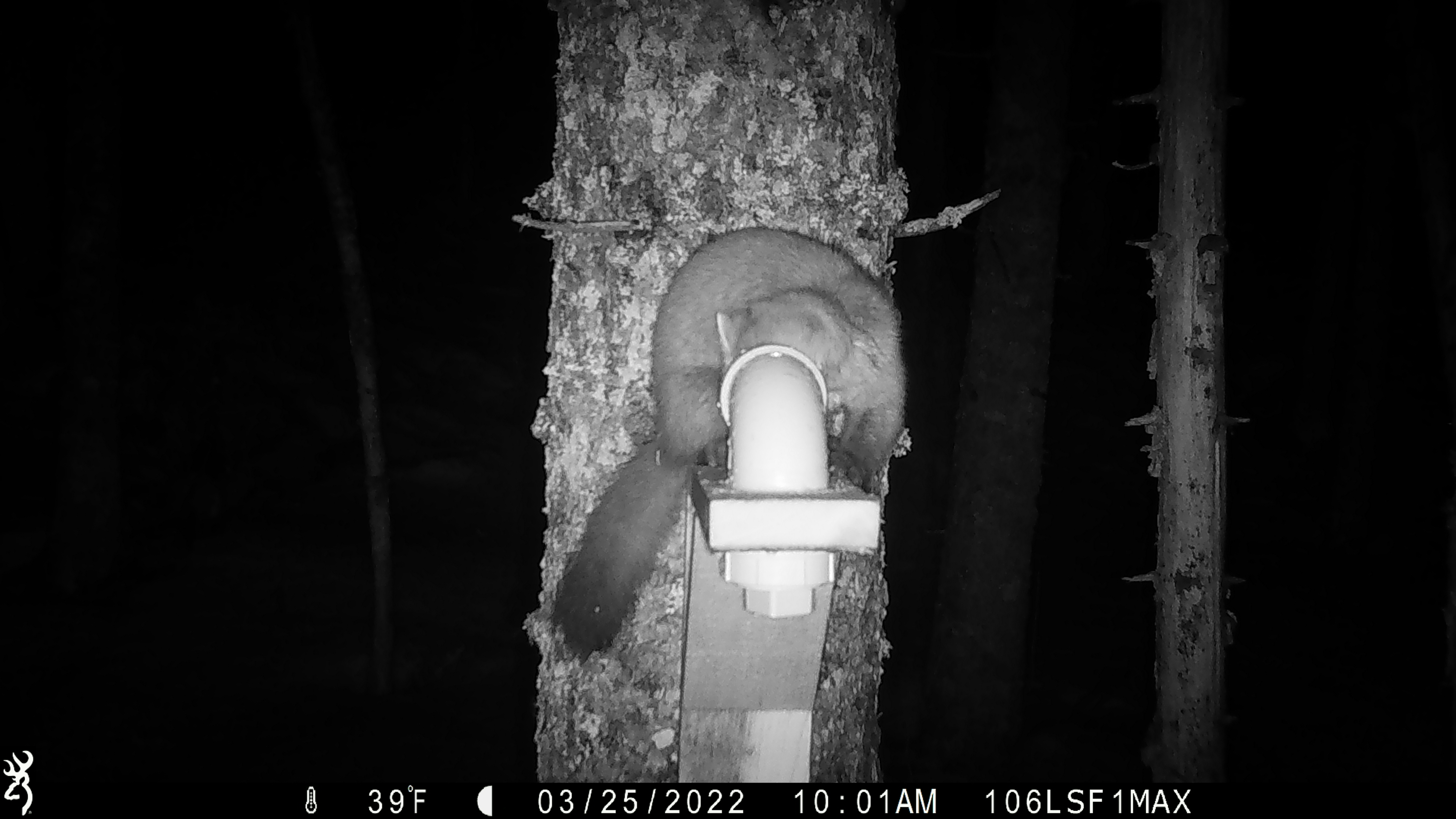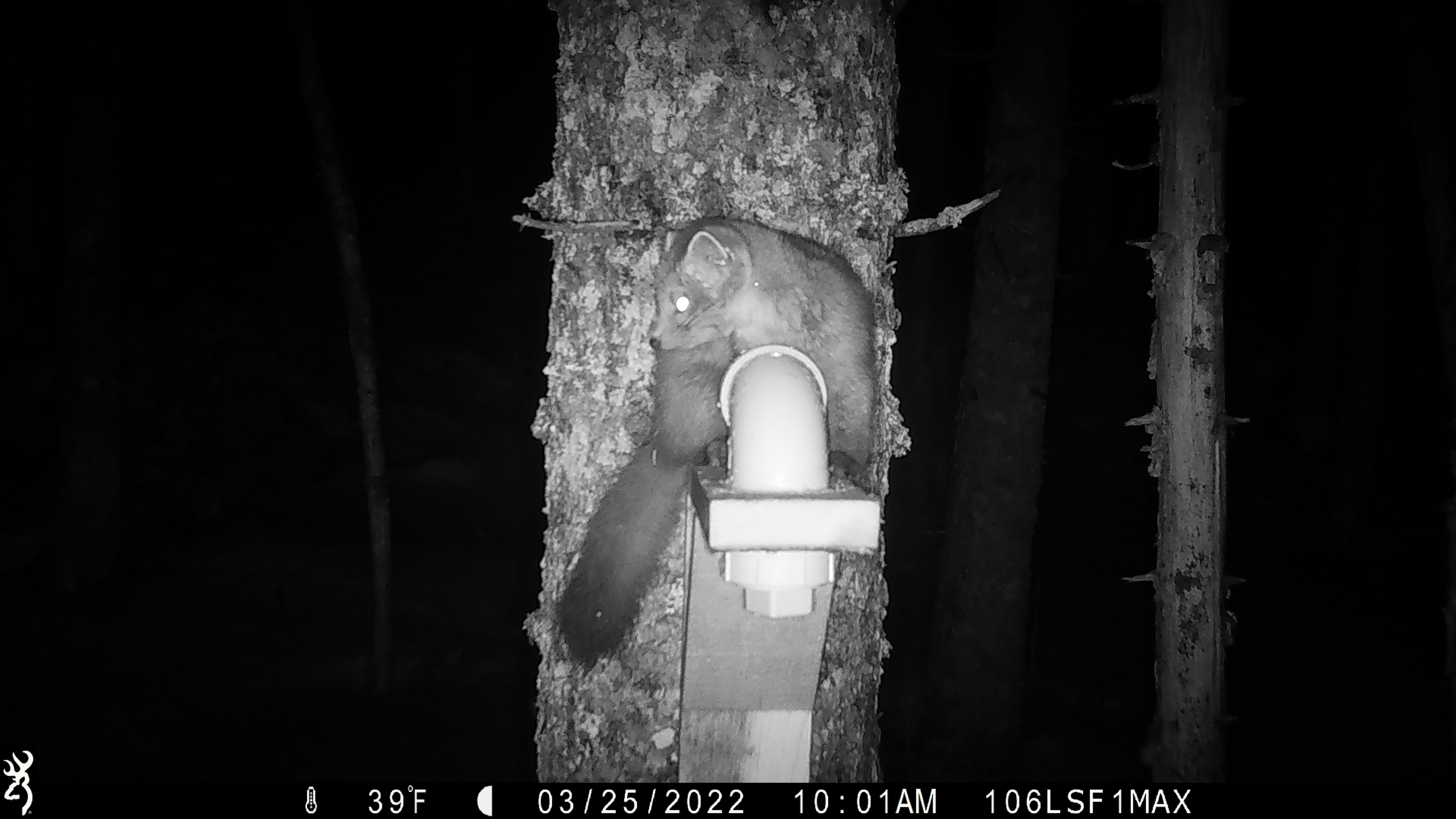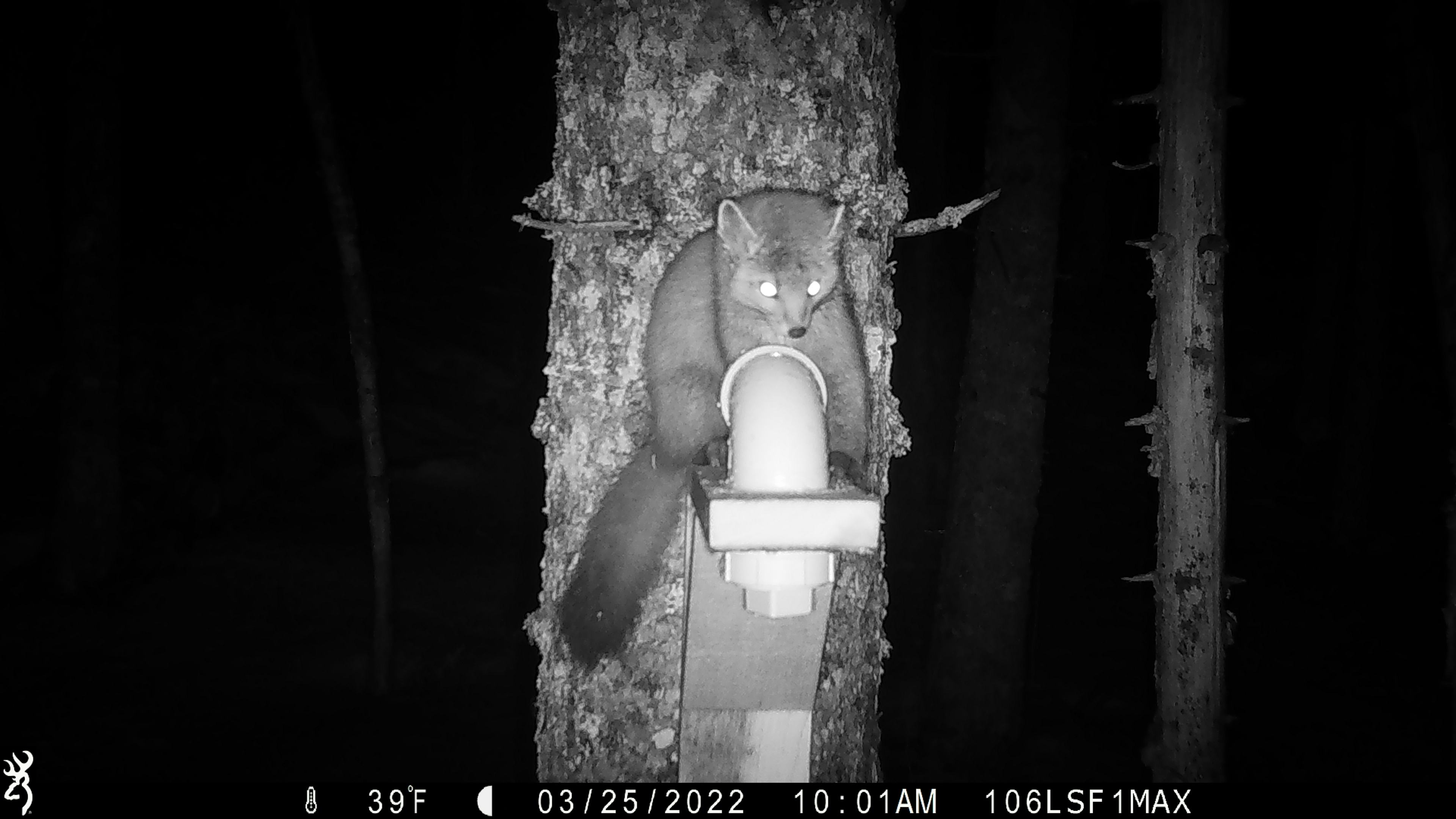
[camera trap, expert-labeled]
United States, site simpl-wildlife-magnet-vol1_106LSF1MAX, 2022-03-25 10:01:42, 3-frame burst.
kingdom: Animalia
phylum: Chordata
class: Mammalia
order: Carnivora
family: Mustelidae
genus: Martes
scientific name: Martes americana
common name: american marten